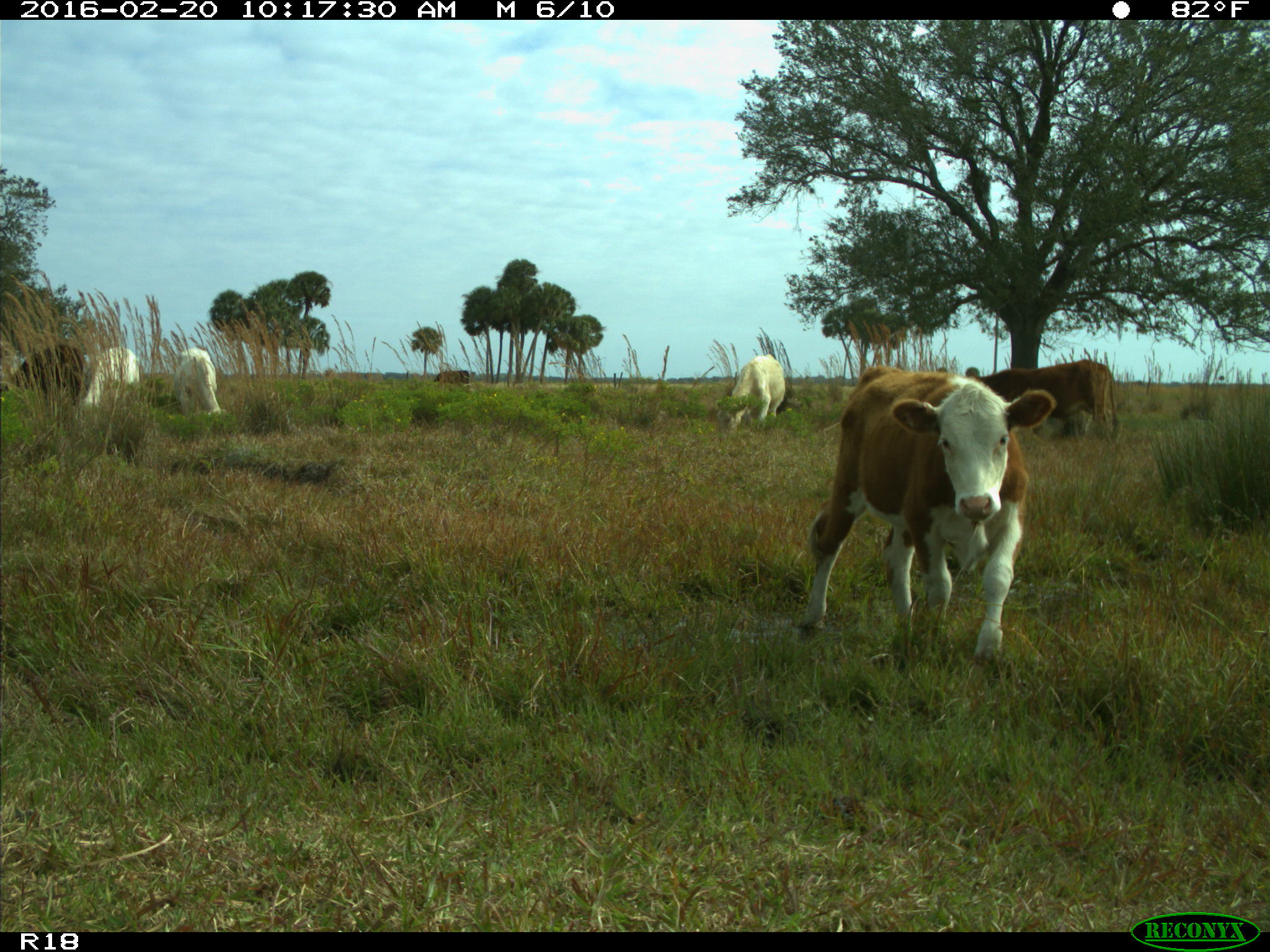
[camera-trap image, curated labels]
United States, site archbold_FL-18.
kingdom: Animalia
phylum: Chordata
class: Mammalia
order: Artiodactyla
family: Bovidae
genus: Bos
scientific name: Bos taurus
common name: domestic cow